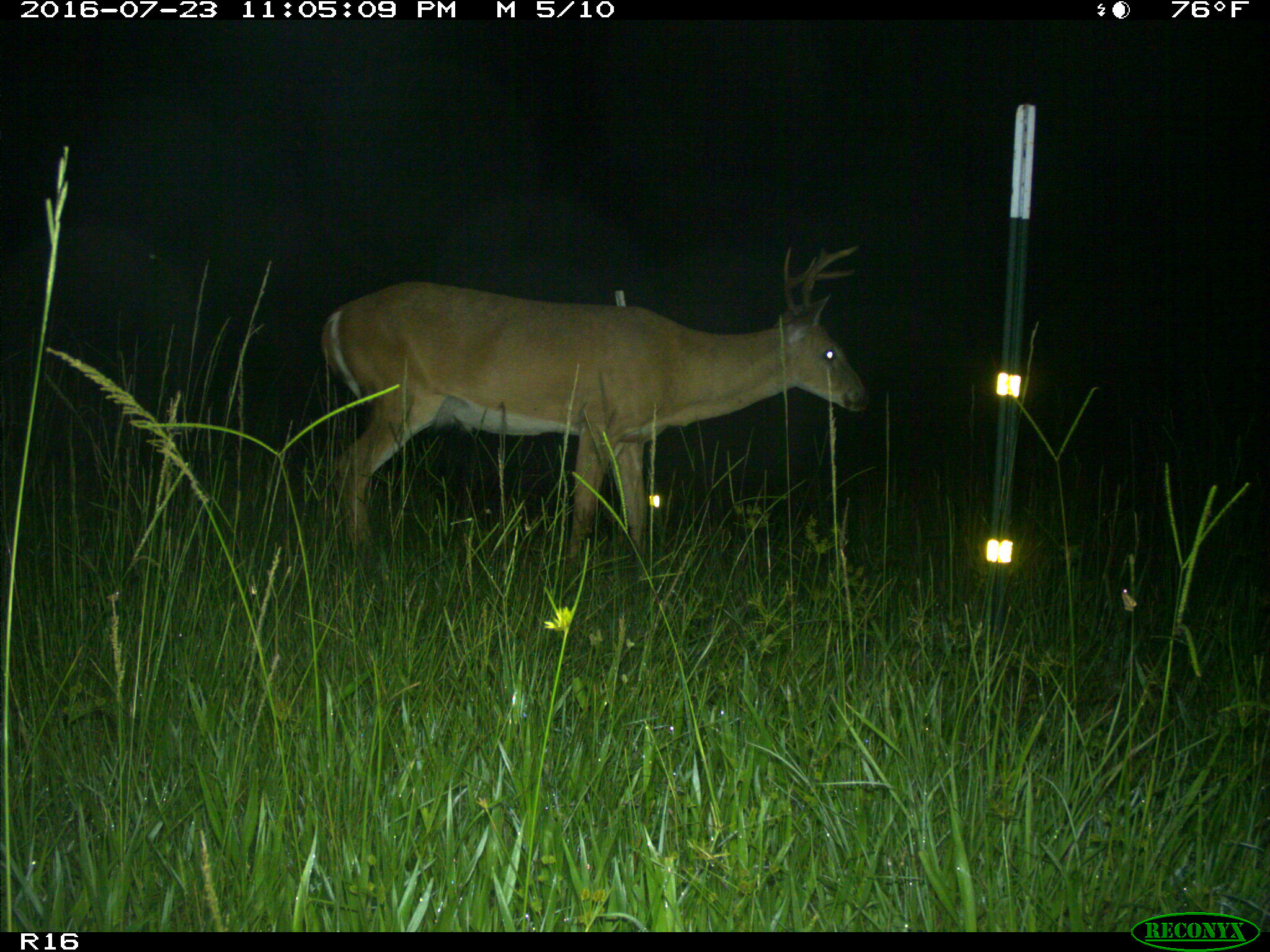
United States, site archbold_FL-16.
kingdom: Animalia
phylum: Chordata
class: Mammalia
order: Artiodactyla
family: Cervidae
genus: Odocoileus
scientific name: Odocoileus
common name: deer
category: unidentified deer